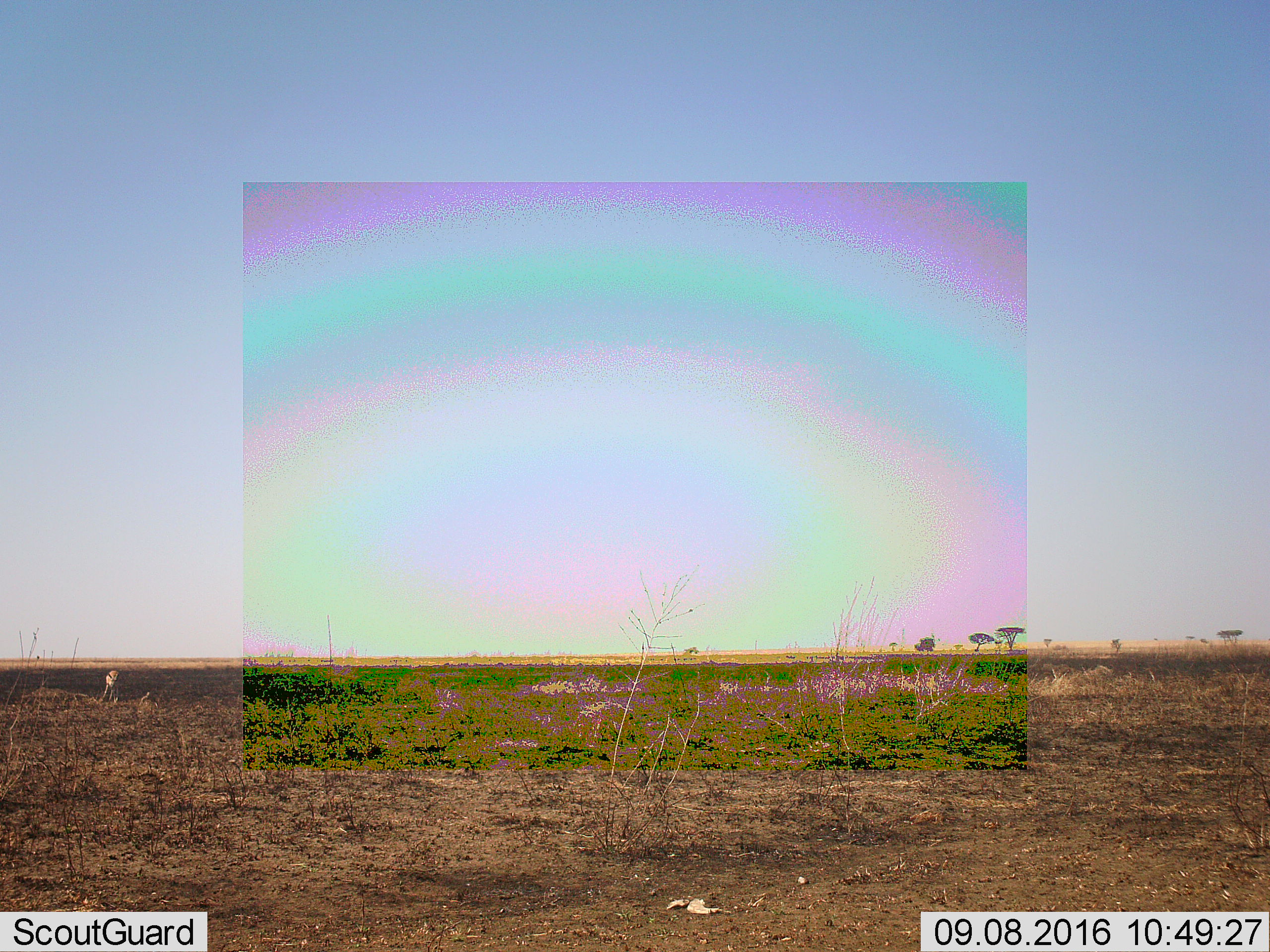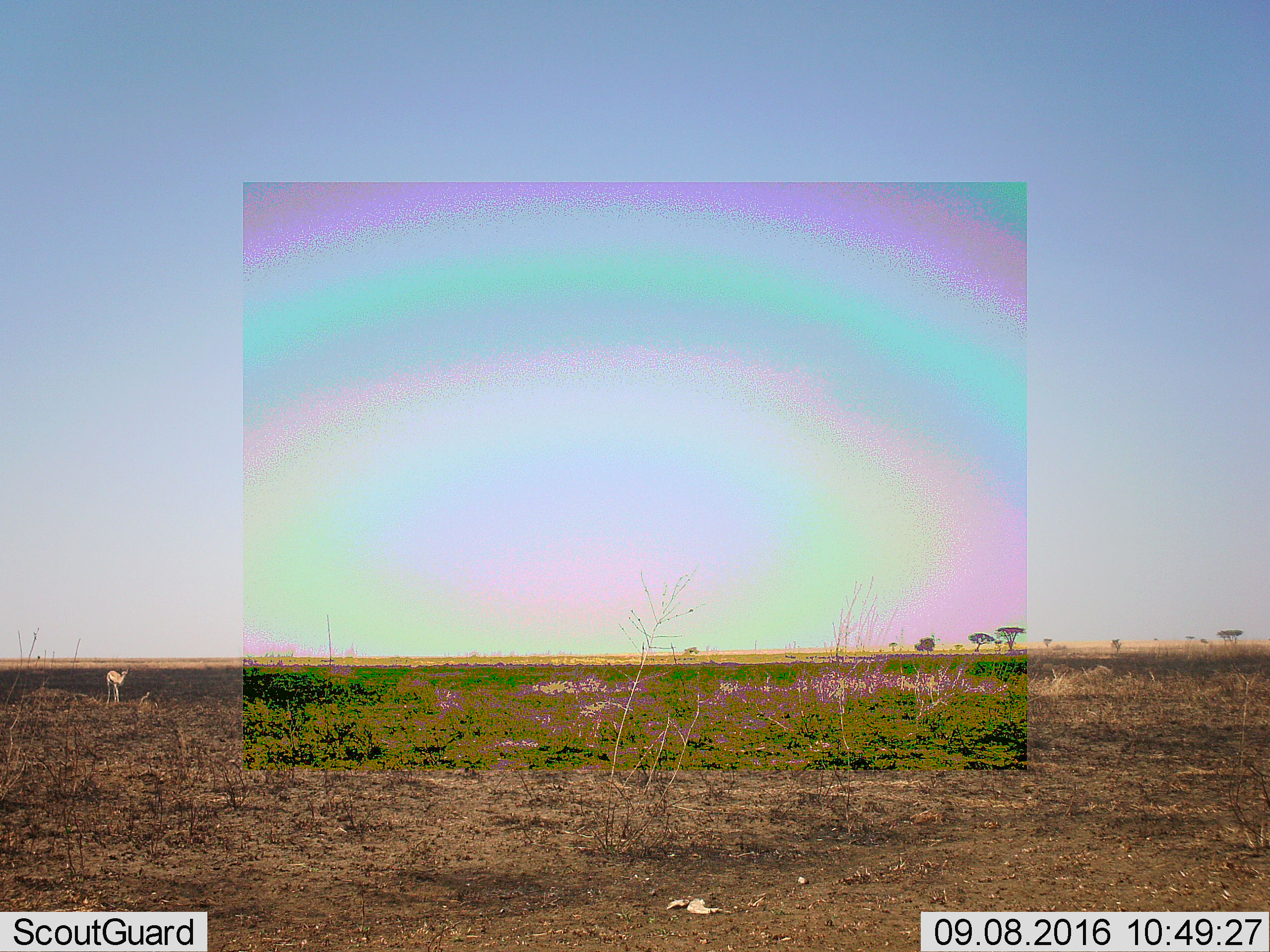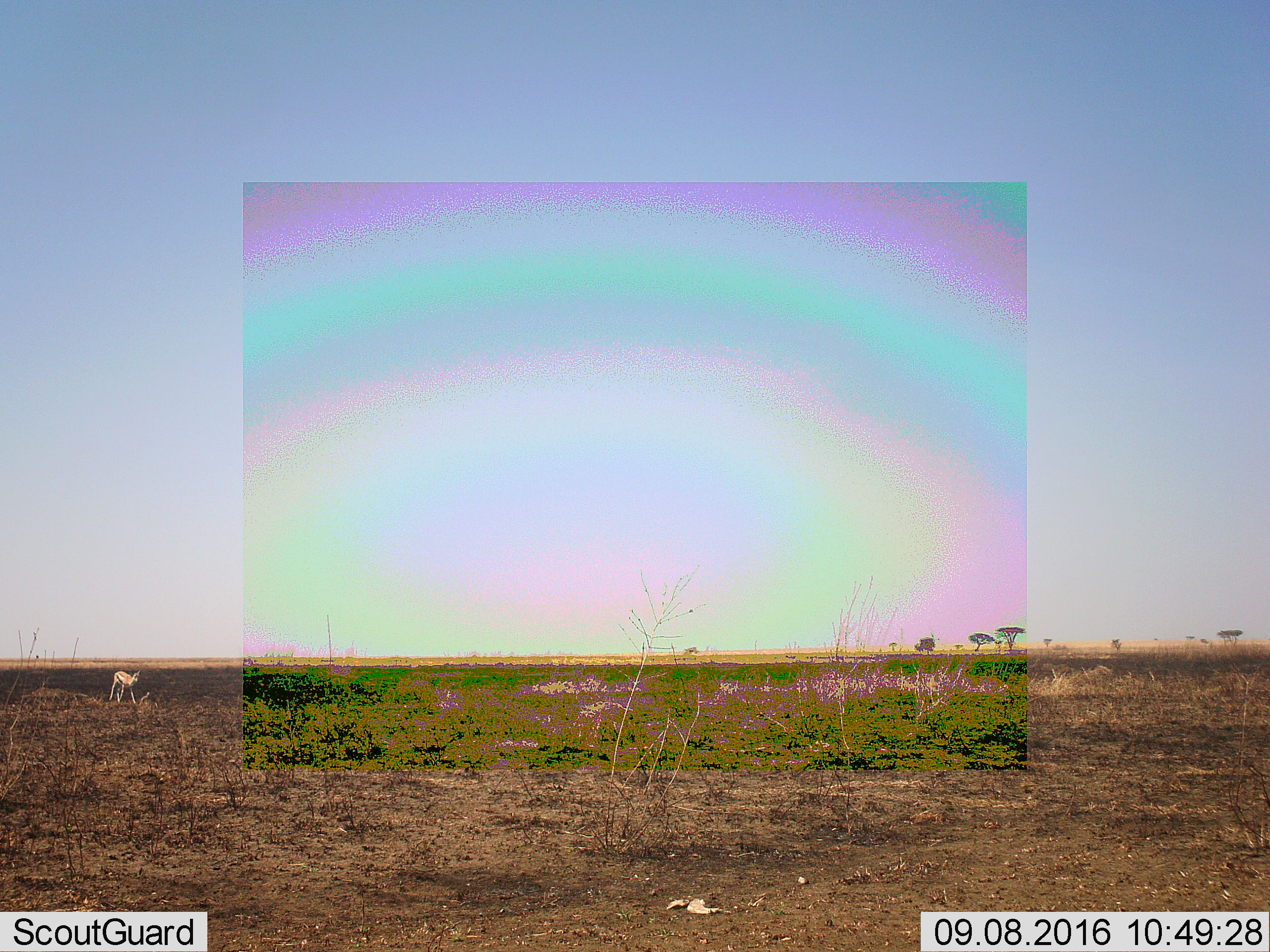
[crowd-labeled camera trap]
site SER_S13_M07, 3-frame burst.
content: unidentified animal